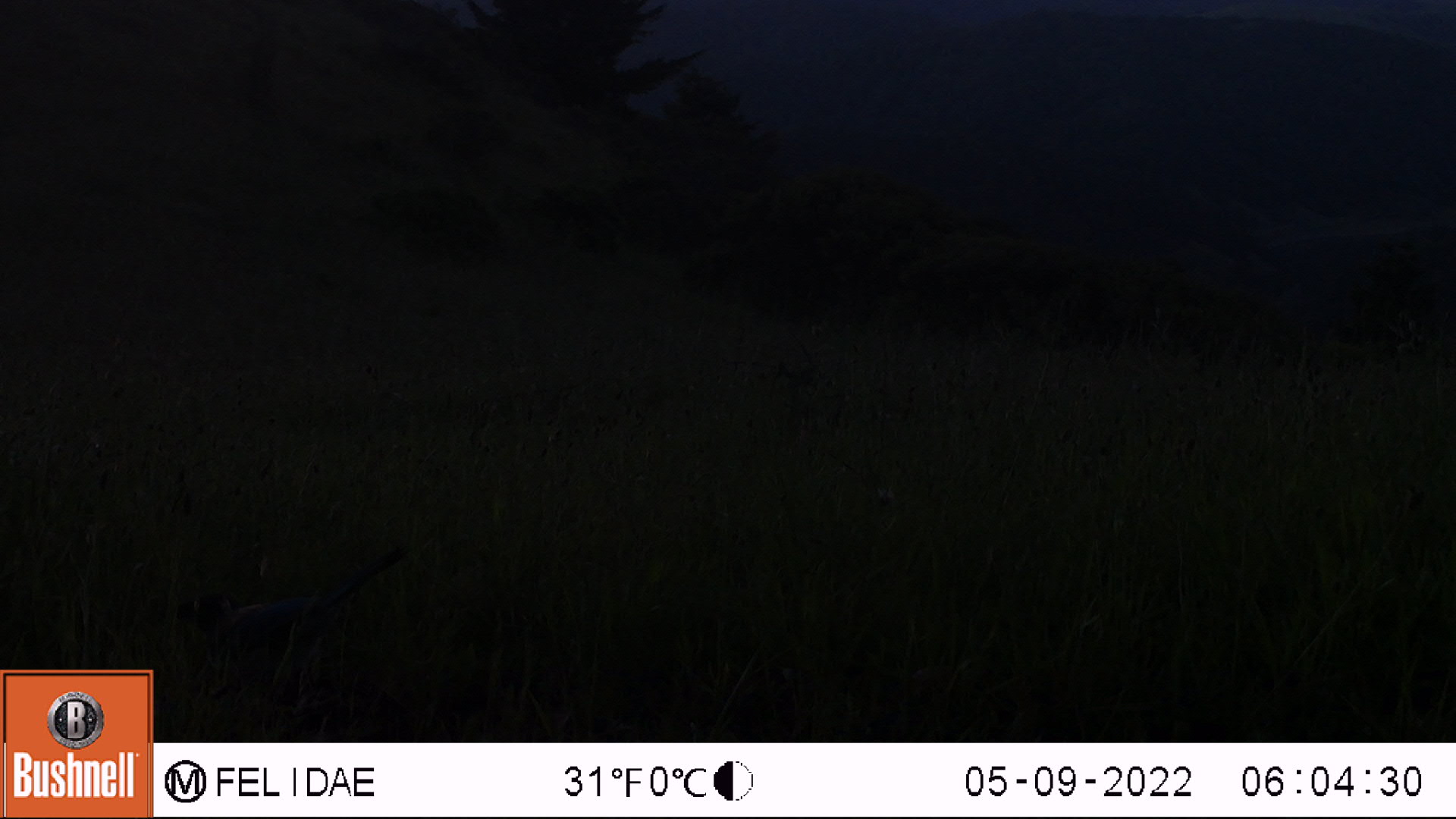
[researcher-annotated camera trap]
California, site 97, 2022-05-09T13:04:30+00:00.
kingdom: Animalia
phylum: Chordata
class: Aves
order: Passeriformes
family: Corvidae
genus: Aphelocoma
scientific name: Aphelocoma californica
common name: california scrub jay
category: western scrub-jay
Western scrub-jay (california scrub jay) (Aphelocoma californica).